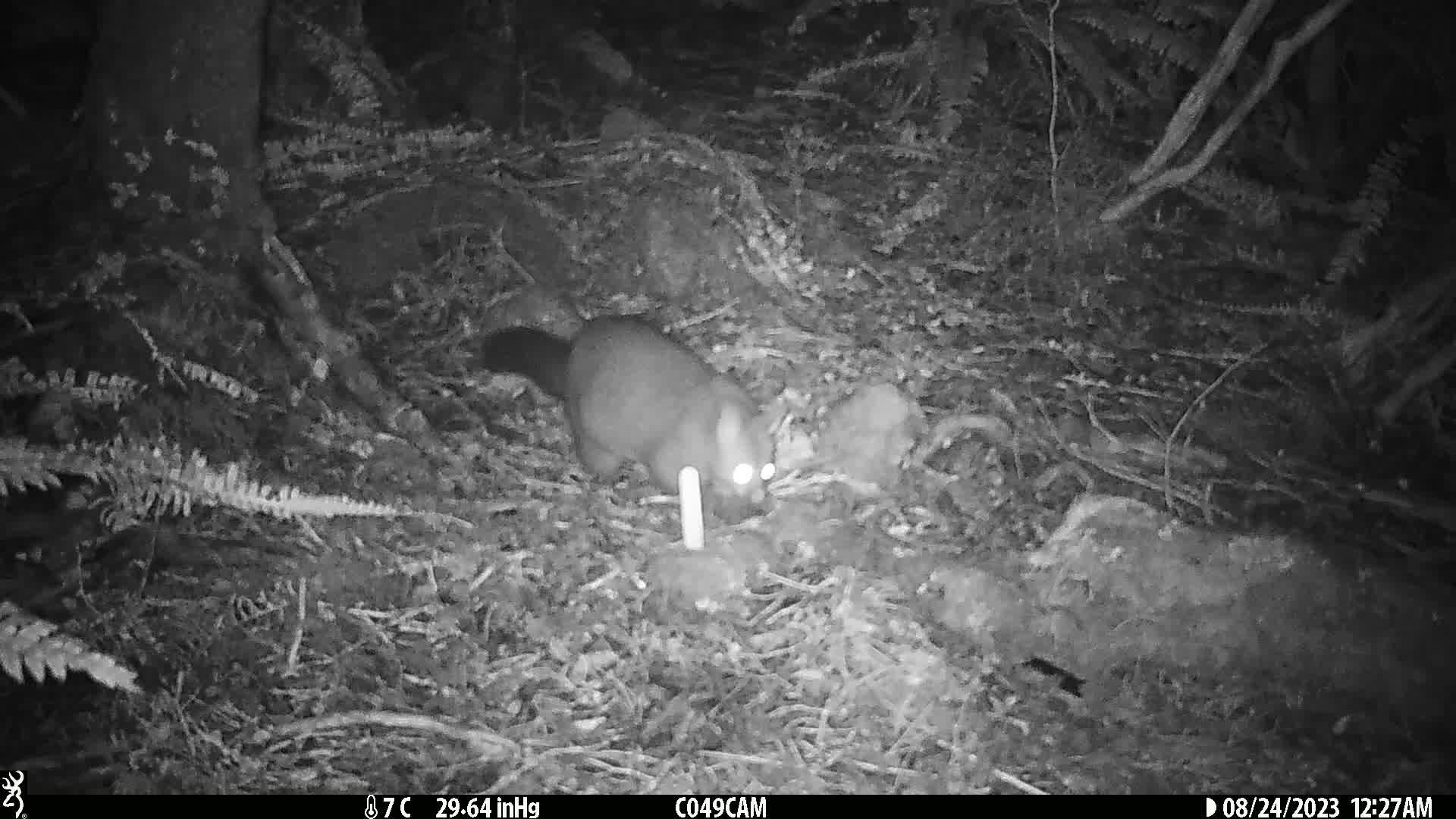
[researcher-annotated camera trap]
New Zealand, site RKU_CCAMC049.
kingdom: Animalia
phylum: Chordata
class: Mammalia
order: Diprotodontia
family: Phalangeridae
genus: Trichosurus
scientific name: Trichosurus vulpecula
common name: common brushtail possum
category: possum